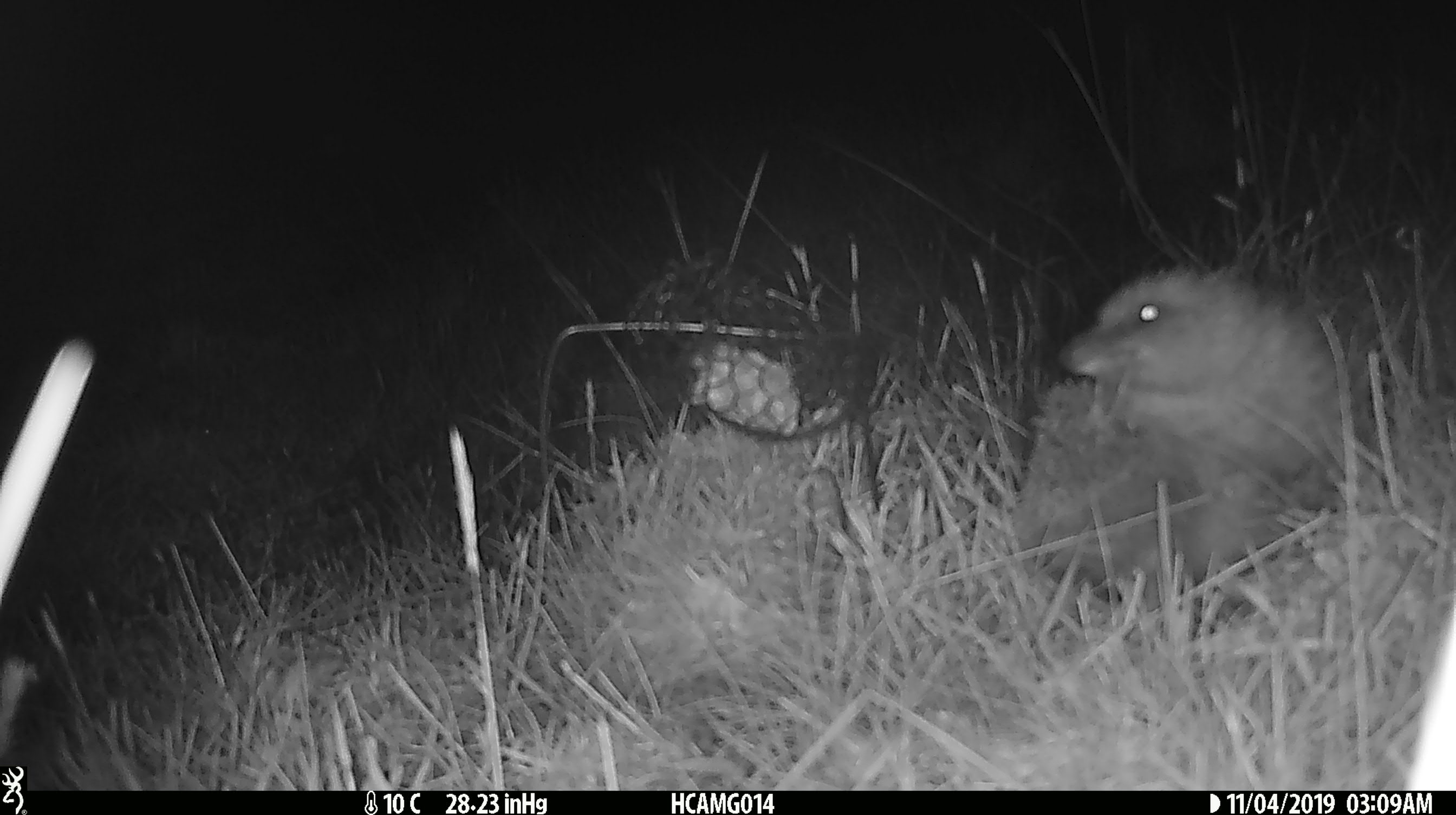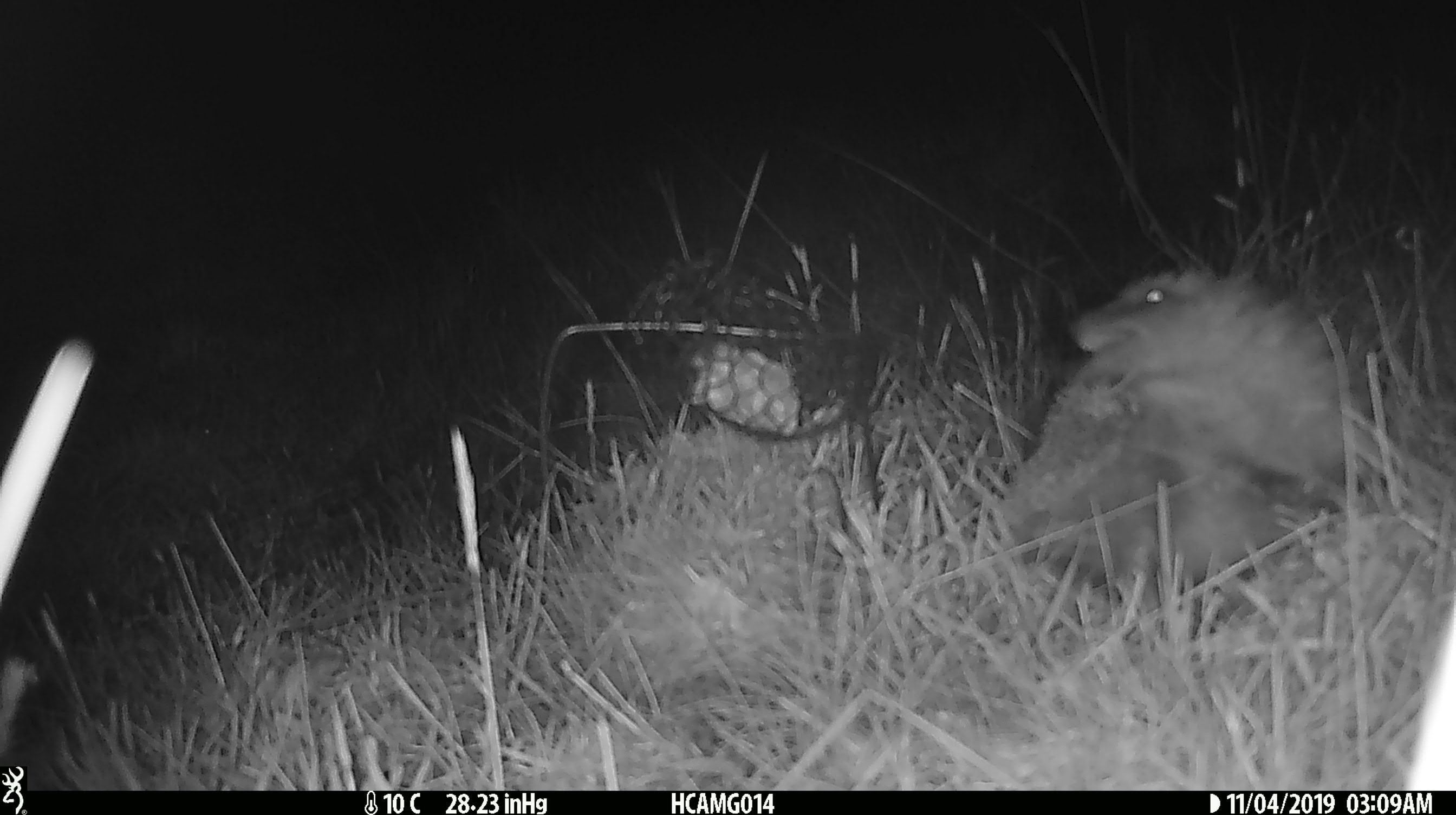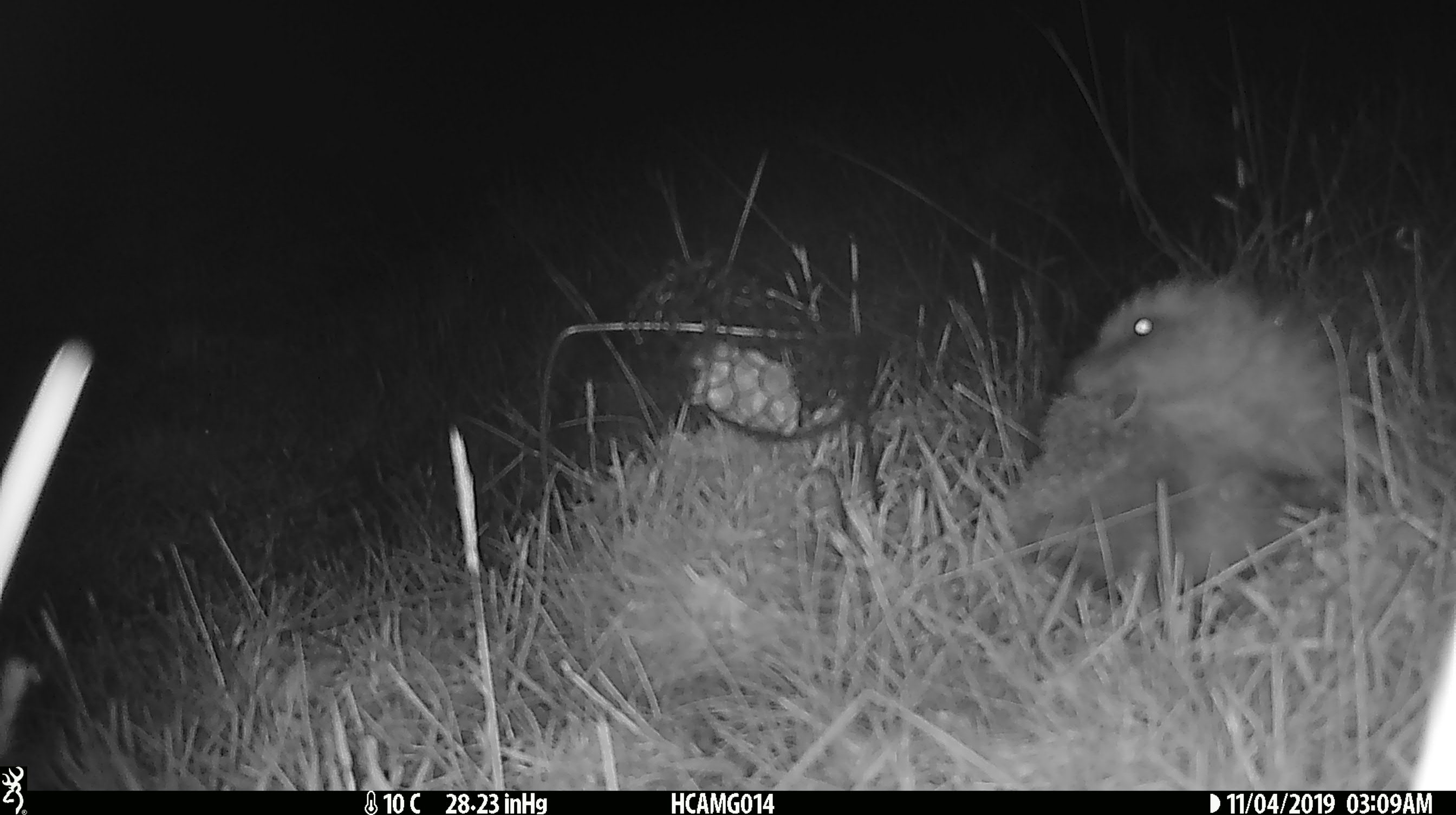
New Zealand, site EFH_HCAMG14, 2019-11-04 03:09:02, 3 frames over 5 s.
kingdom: Animalia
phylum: Chordata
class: Mammalia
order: Eulipotyphla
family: Erinaceidae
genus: Erinaceus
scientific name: Erinaceus europaeus europaeus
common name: european hedgehog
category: hedgehog